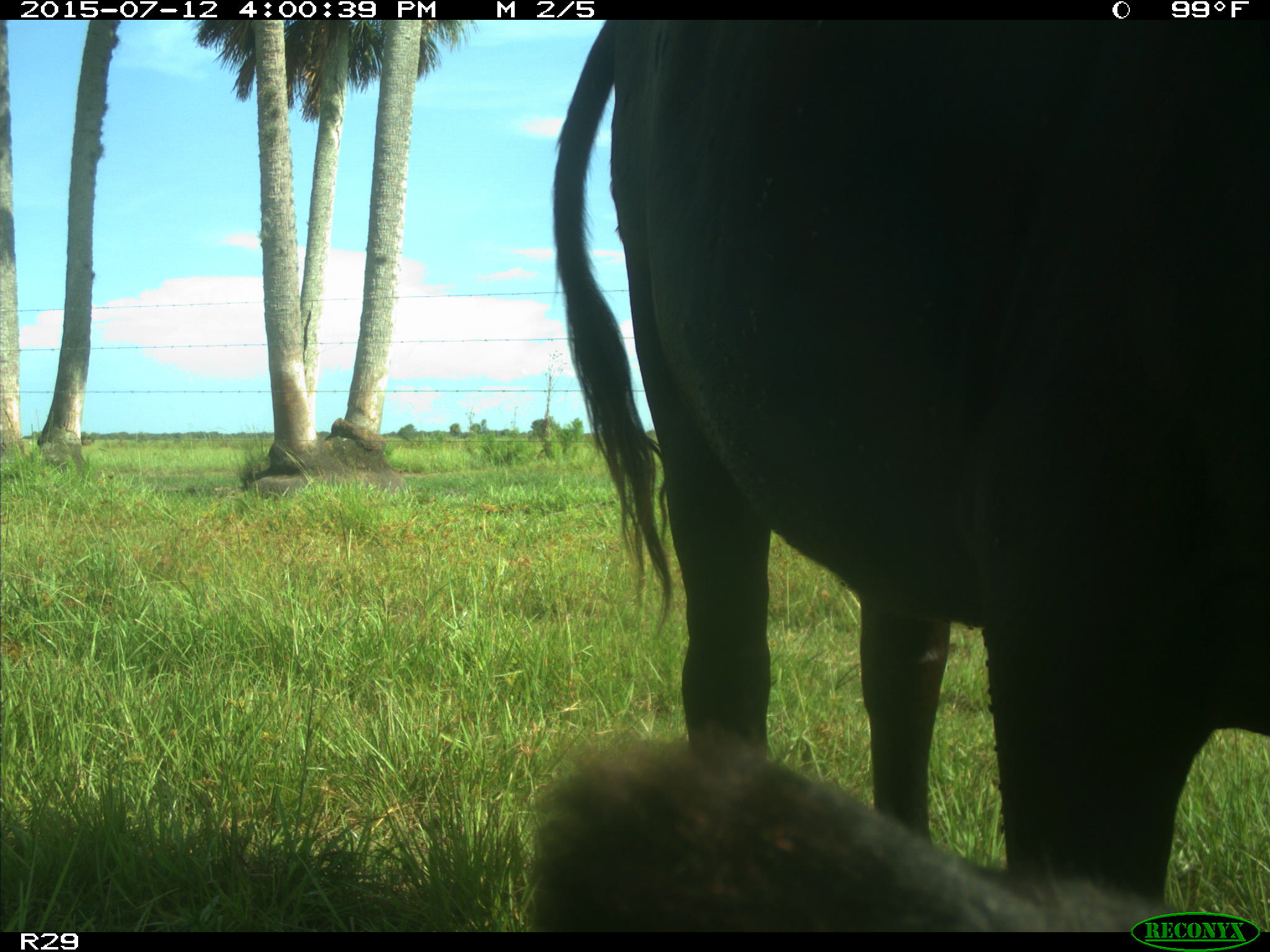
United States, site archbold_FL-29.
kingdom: Animalia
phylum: Chordata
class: Mammalia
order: Artiodactyla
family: Bovidae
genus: Bos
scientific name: Bos taurus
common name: domestic cow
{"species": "Bos taurus (domestic cow)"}